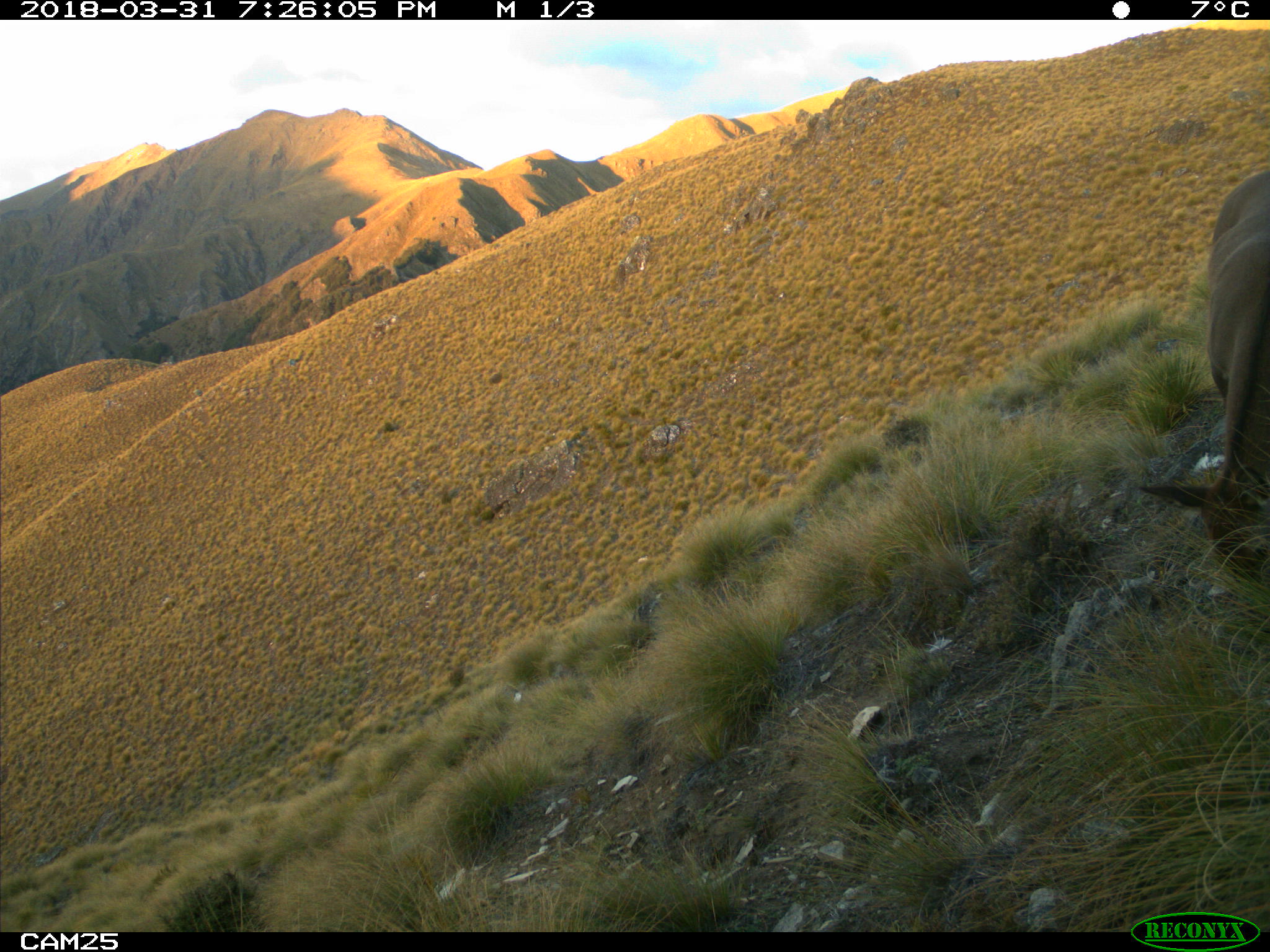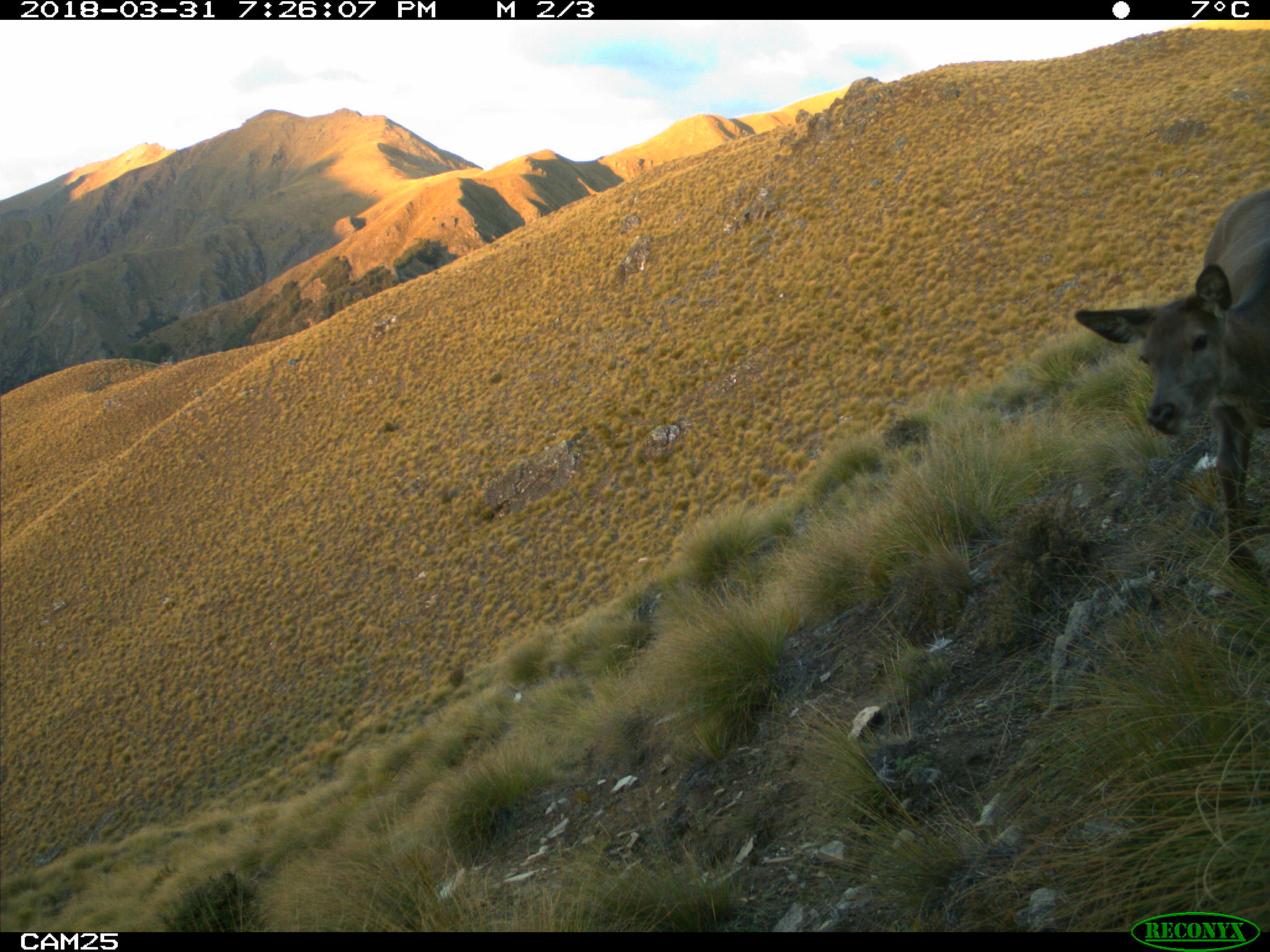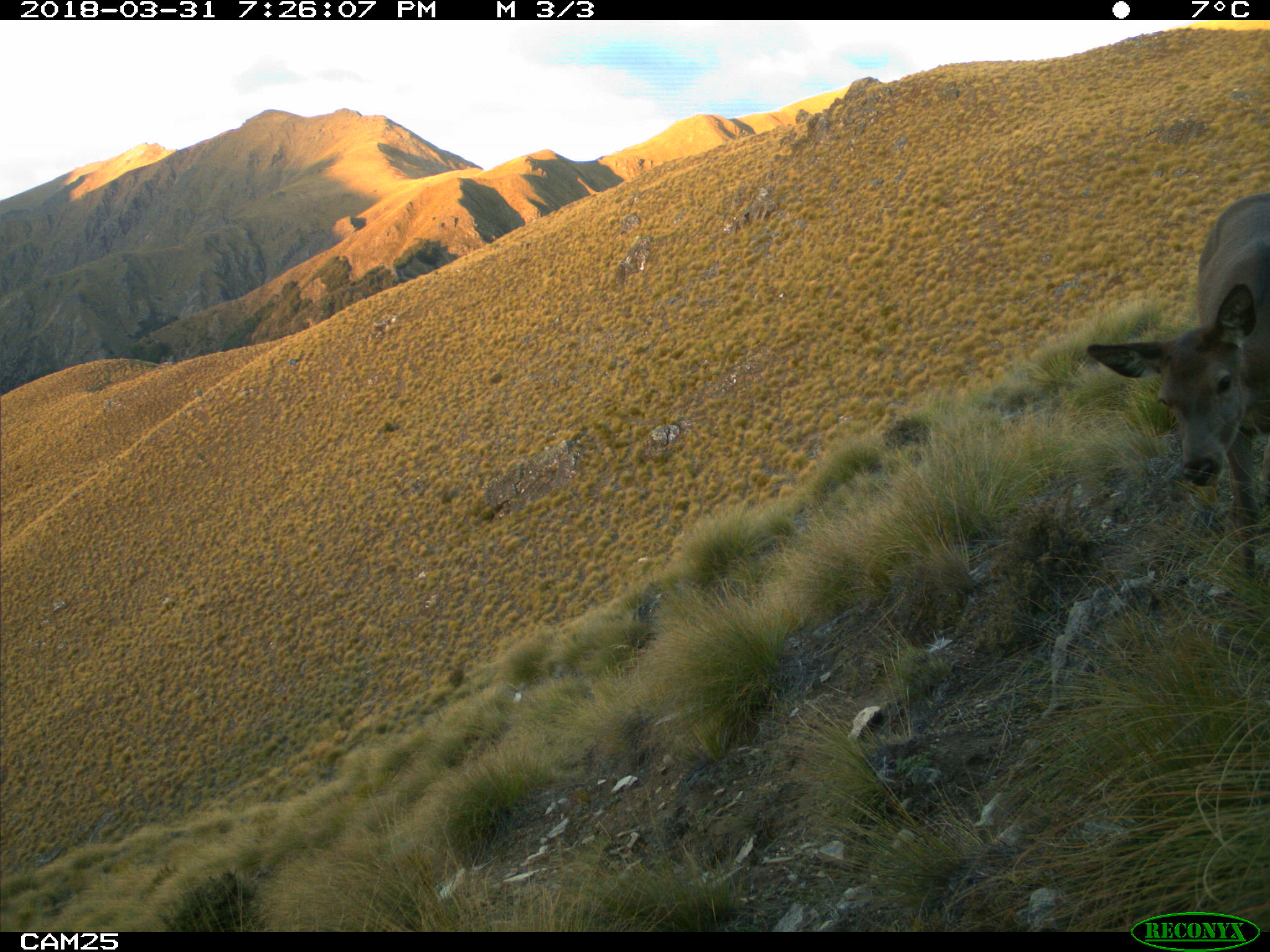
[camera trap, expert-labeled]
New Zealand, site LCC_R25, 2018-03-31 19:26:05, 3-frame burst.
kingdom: Animalia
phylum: Chordata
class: Mammalia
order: Artiodactyla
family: Cervidae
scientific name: Cervidae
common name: deer